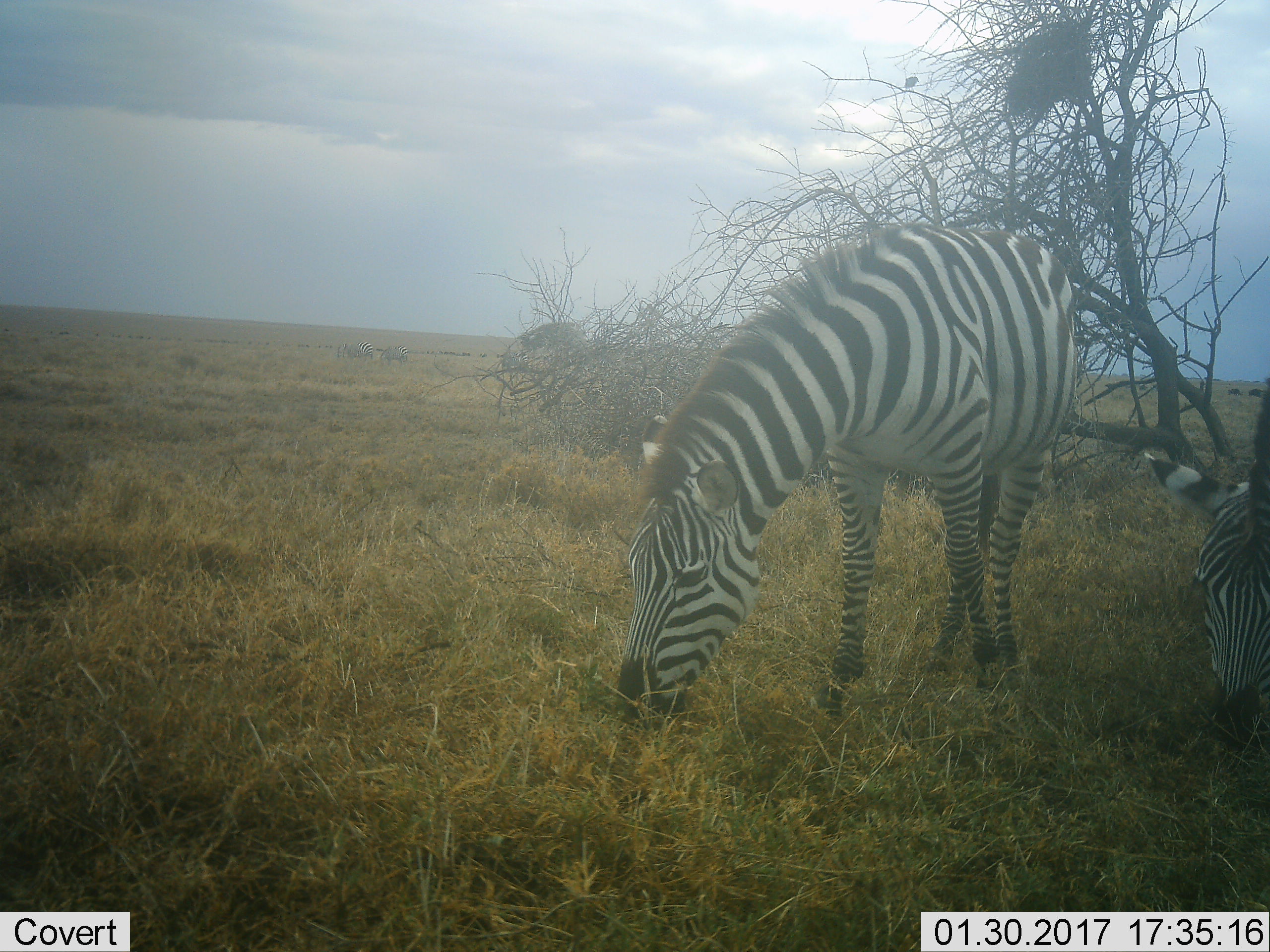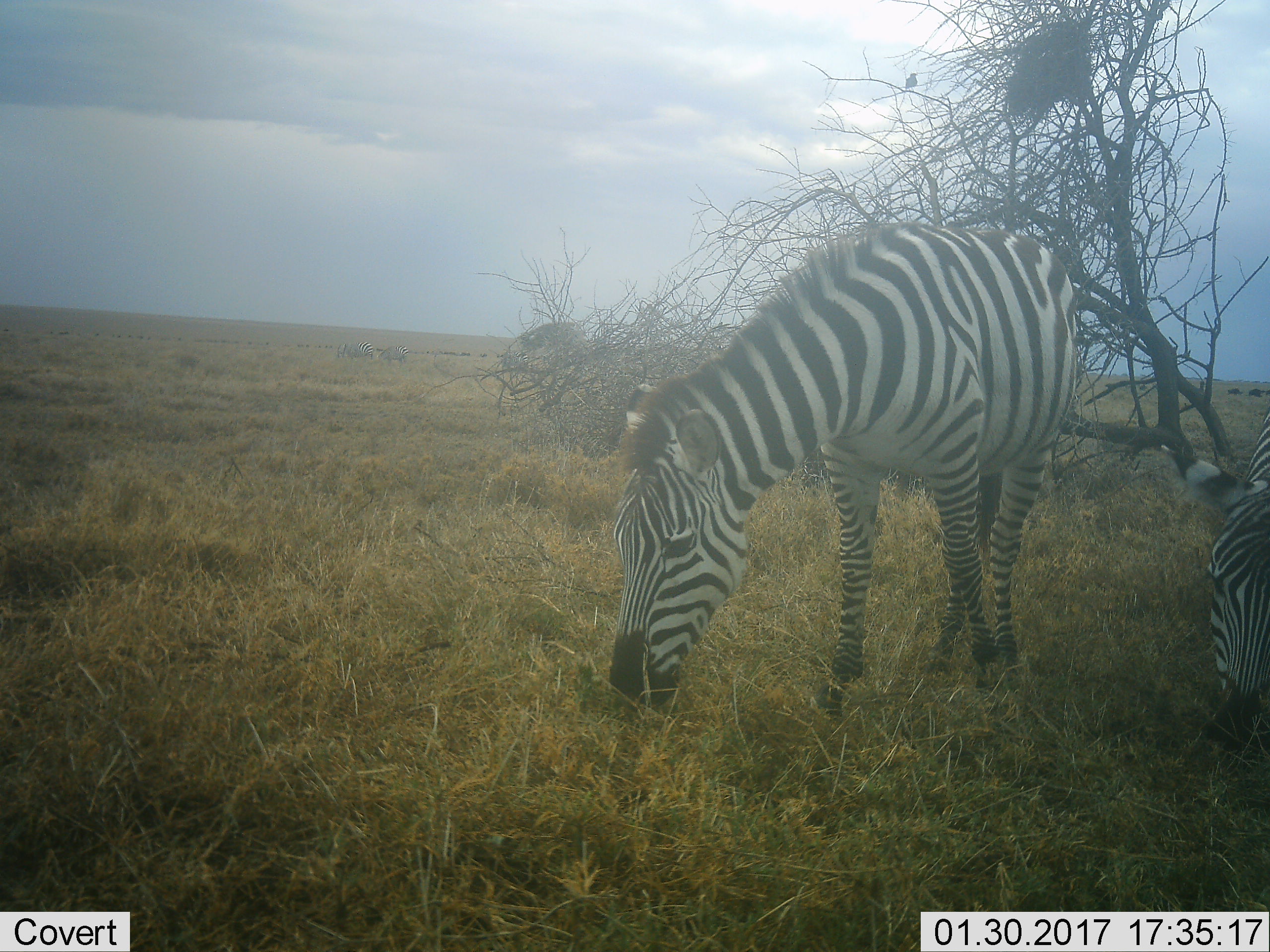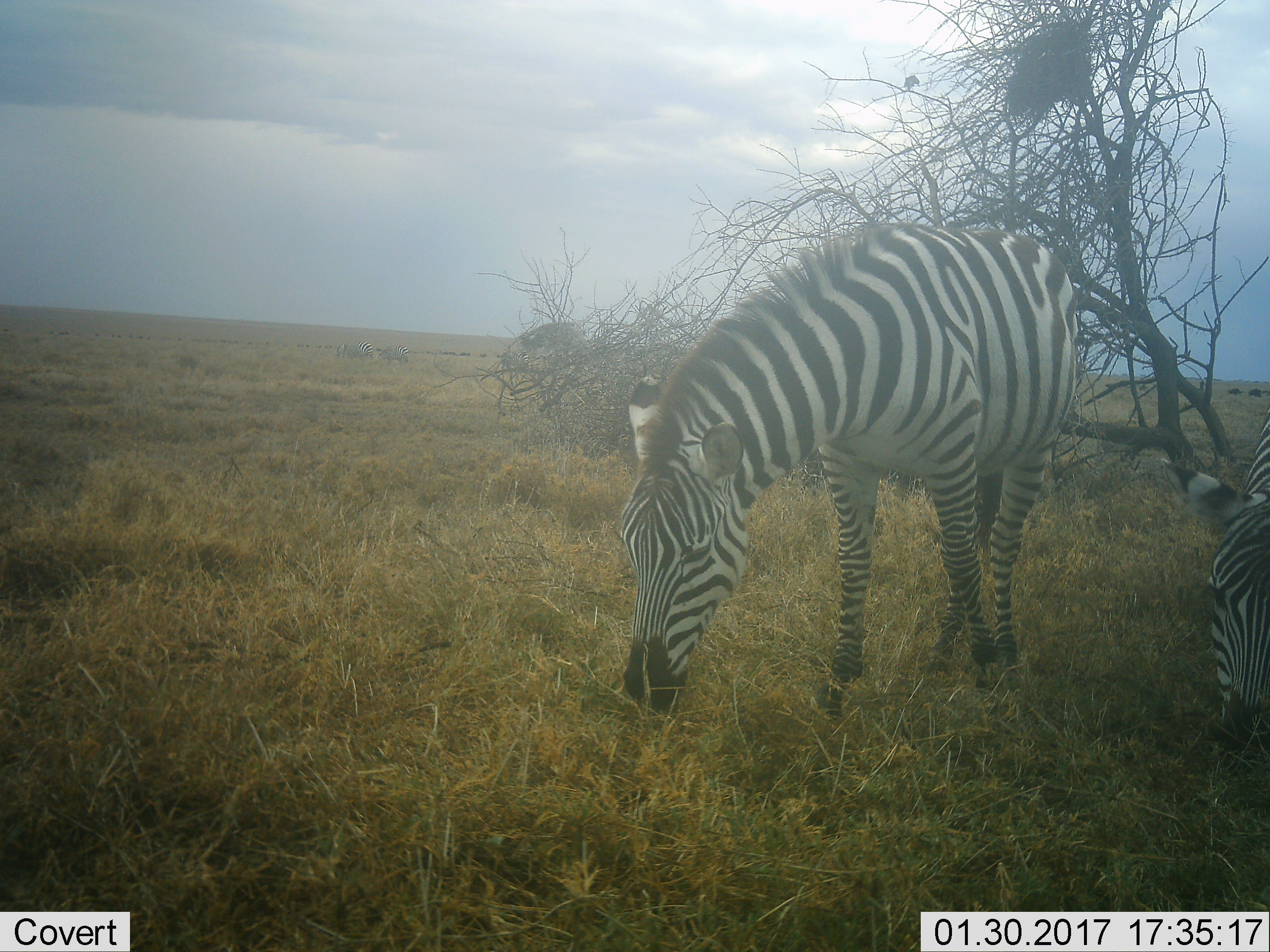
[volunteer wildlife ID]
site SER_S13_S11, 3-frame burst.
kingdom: Animalia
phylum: Chordata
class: Mammalia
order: Perissodactyla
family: Equidae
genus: Equus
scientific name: Equus quagga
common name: plains zebra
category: zebraplains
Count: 2.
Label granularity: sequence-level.